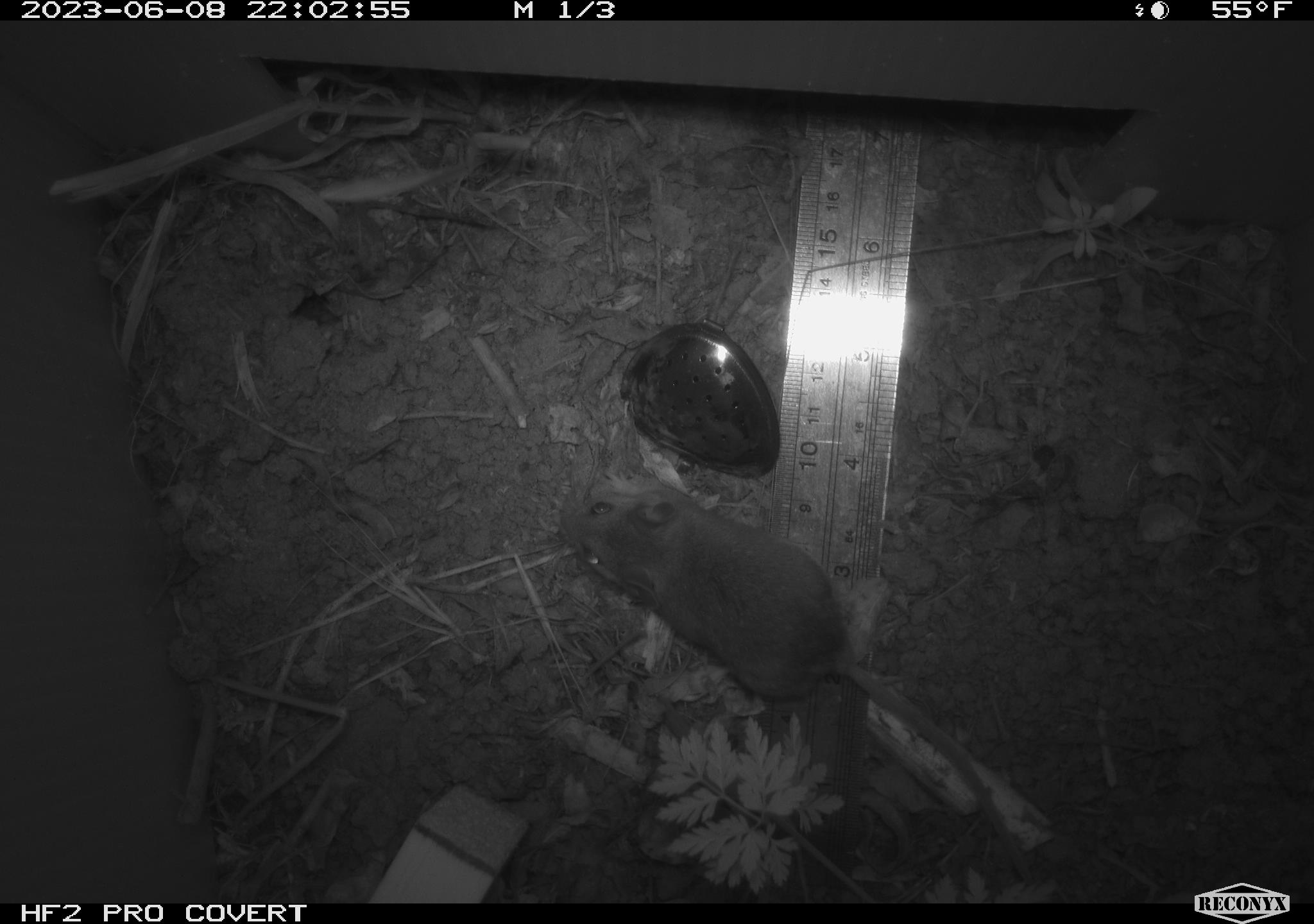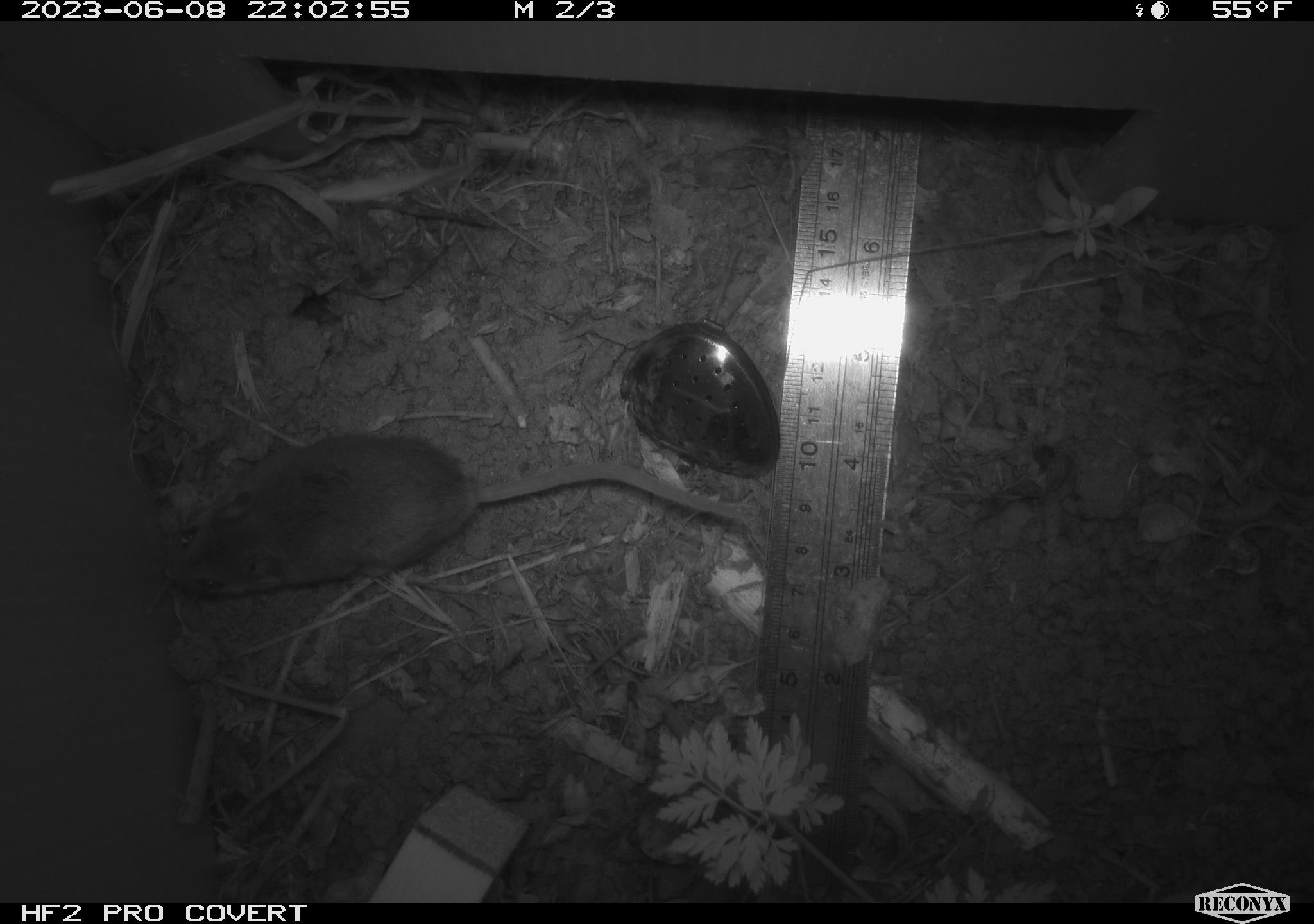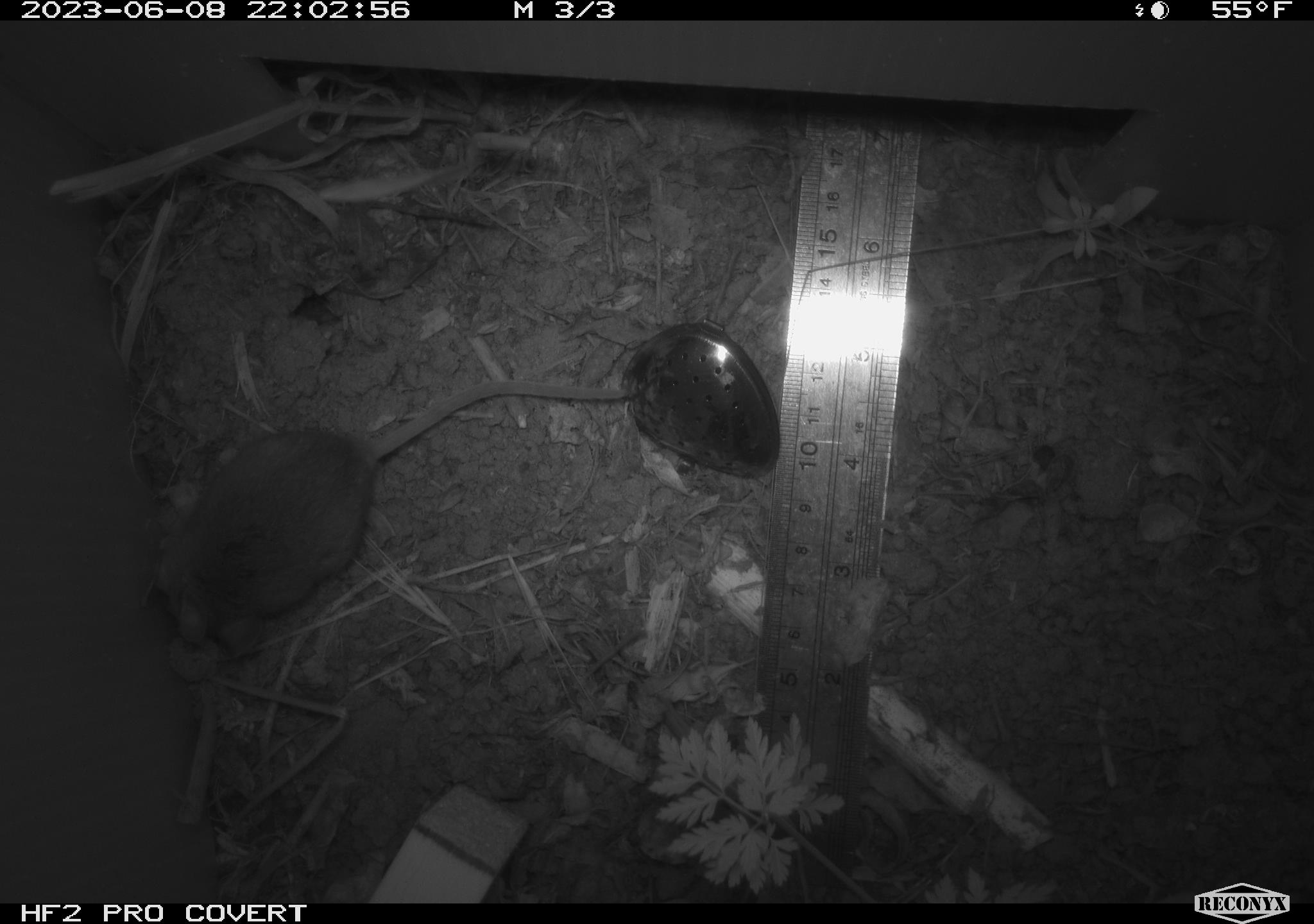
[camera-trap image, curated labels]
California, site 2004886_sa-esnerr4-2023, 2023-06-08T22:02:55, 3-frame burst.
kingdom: Animalia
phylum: Chordata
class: Mammalia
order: Rodentia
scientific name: Rodentia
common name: mouse species